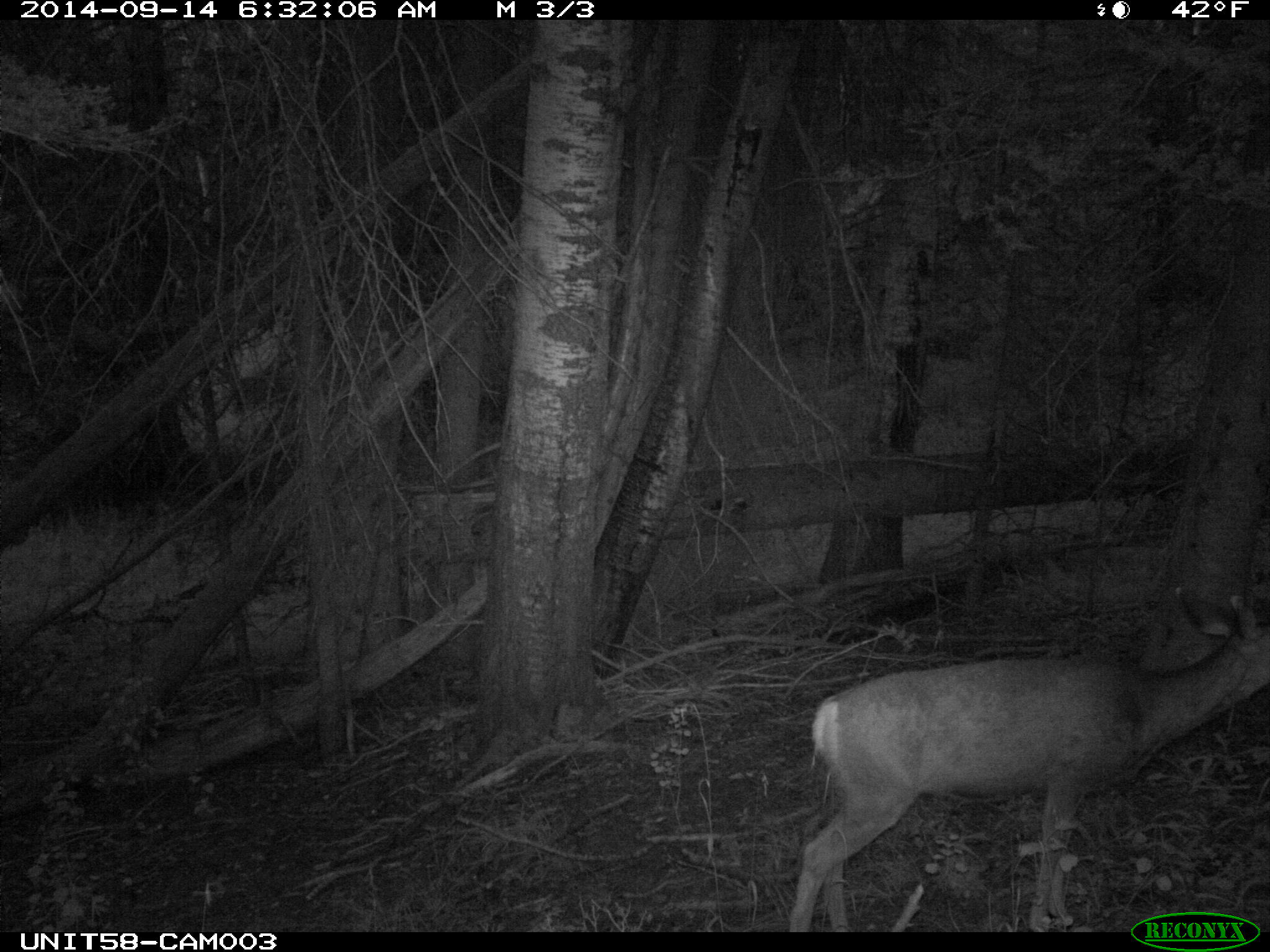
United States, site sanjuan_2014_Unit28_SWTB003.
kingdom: Animalia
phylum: Chordata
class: Mammalia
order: Artiodactyla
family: Cervidae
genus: Odocoileus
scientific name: Odocoileus hemionus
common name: mule deer